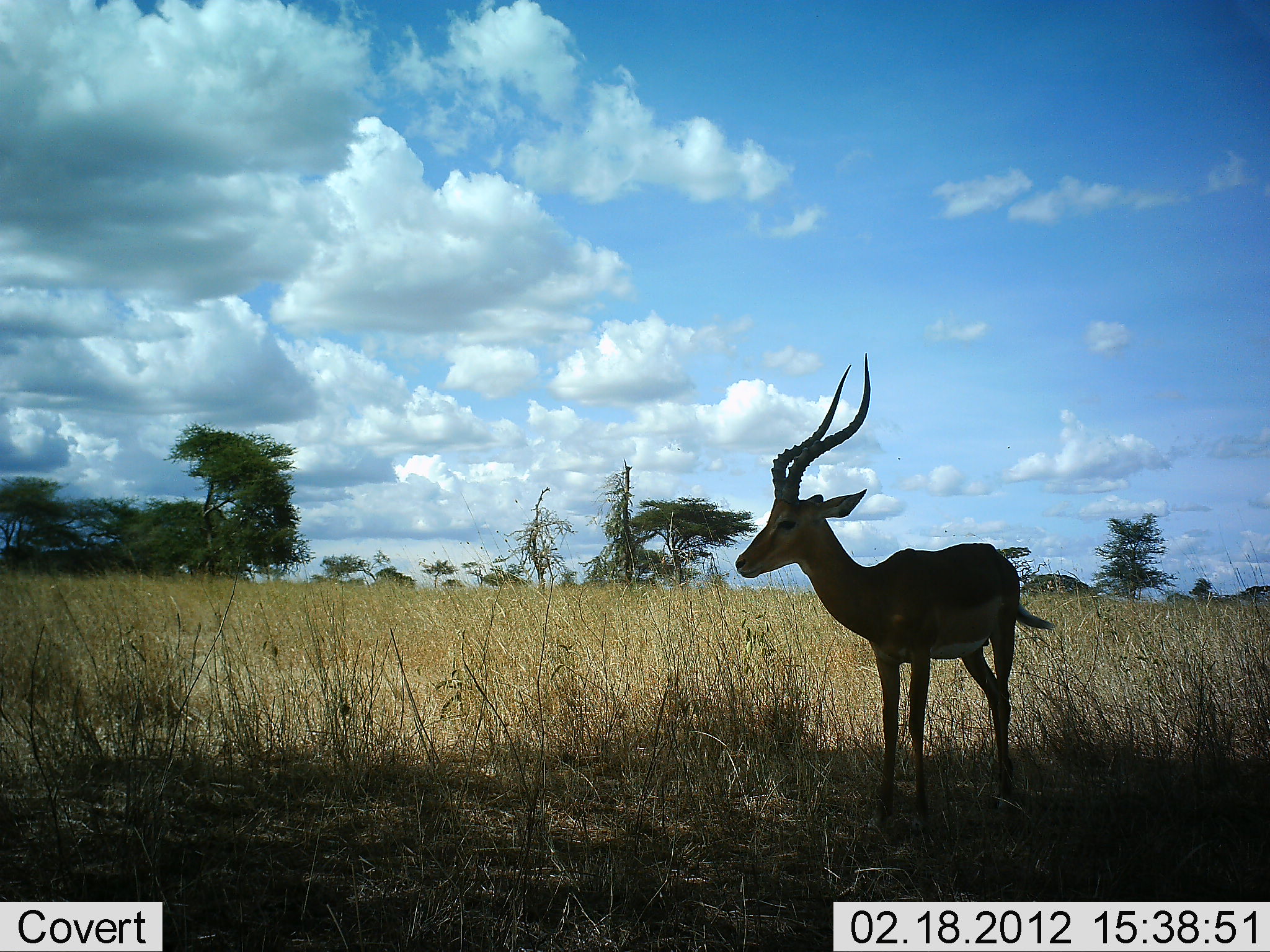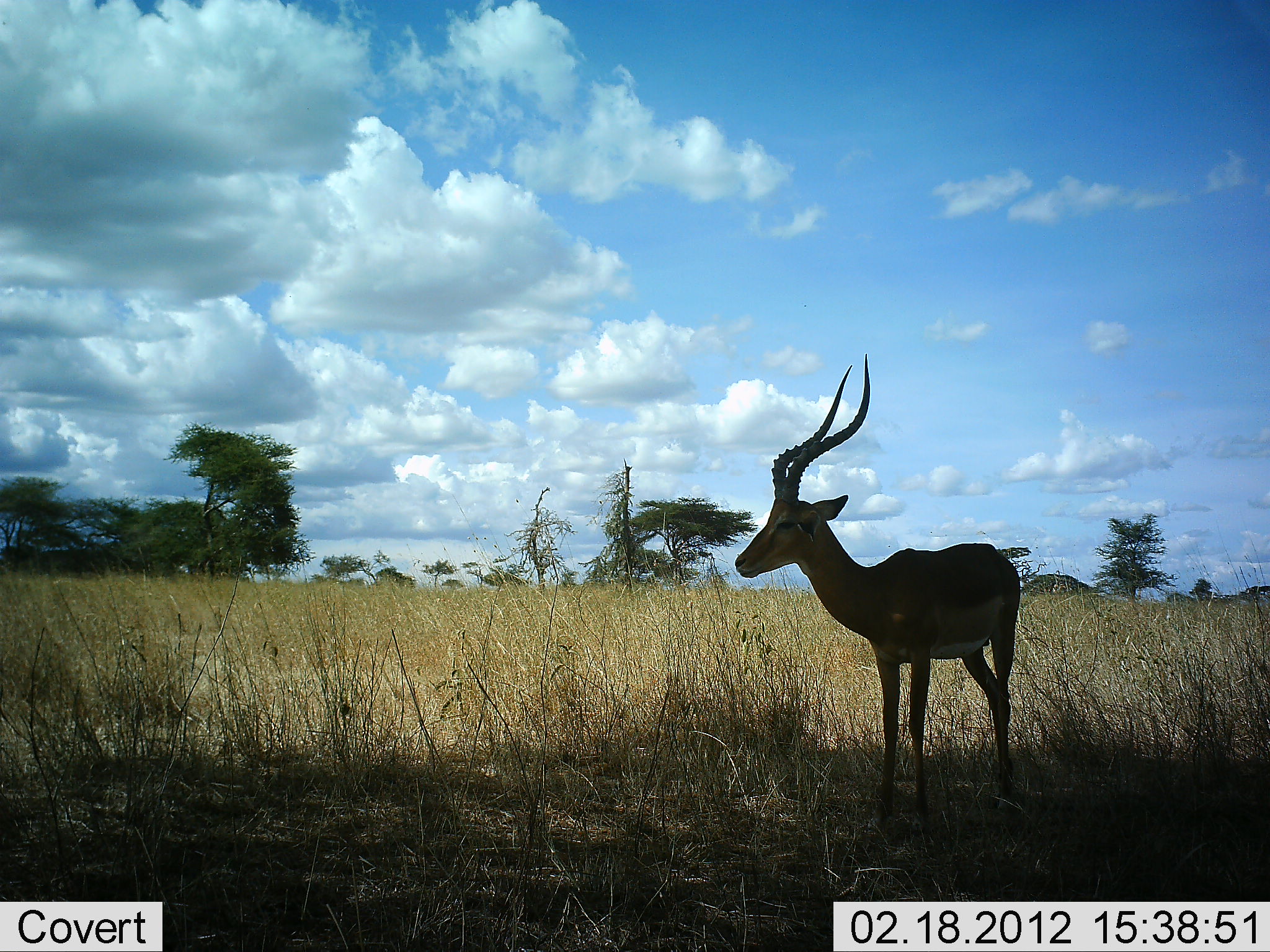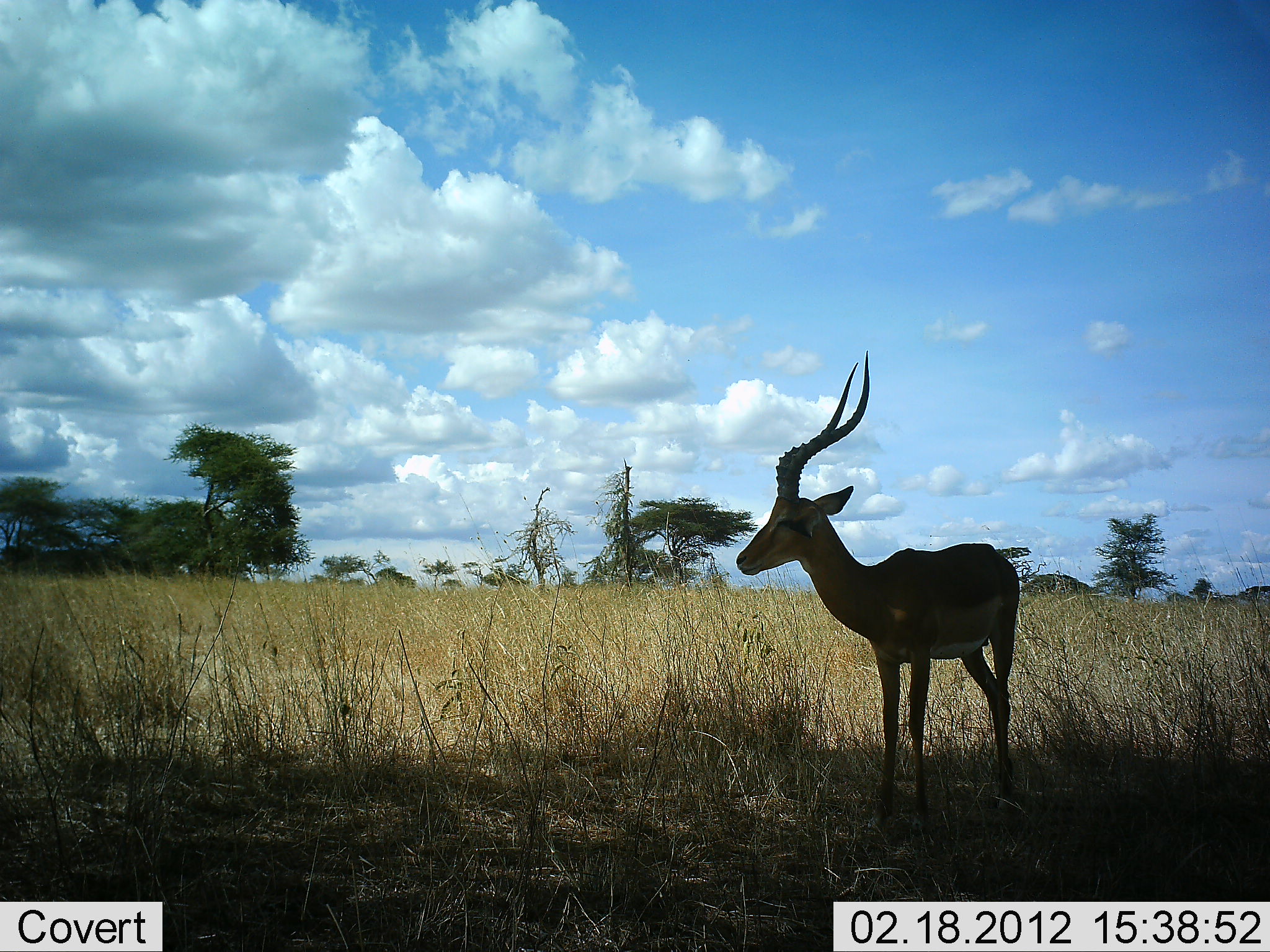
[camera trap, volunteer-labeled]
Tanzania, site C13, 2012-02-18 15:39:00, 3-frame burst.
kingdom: Animalia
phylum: Chordata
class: Mammalia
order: Artiodactyla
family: Bovidae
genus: Aepyceros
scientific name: Aepyceros melampus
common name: impala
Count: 1.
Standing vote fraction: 100%.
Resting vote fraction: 0%.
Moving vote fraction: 0%.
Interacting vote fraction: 0%.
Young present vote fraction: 0%.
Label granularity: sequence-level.